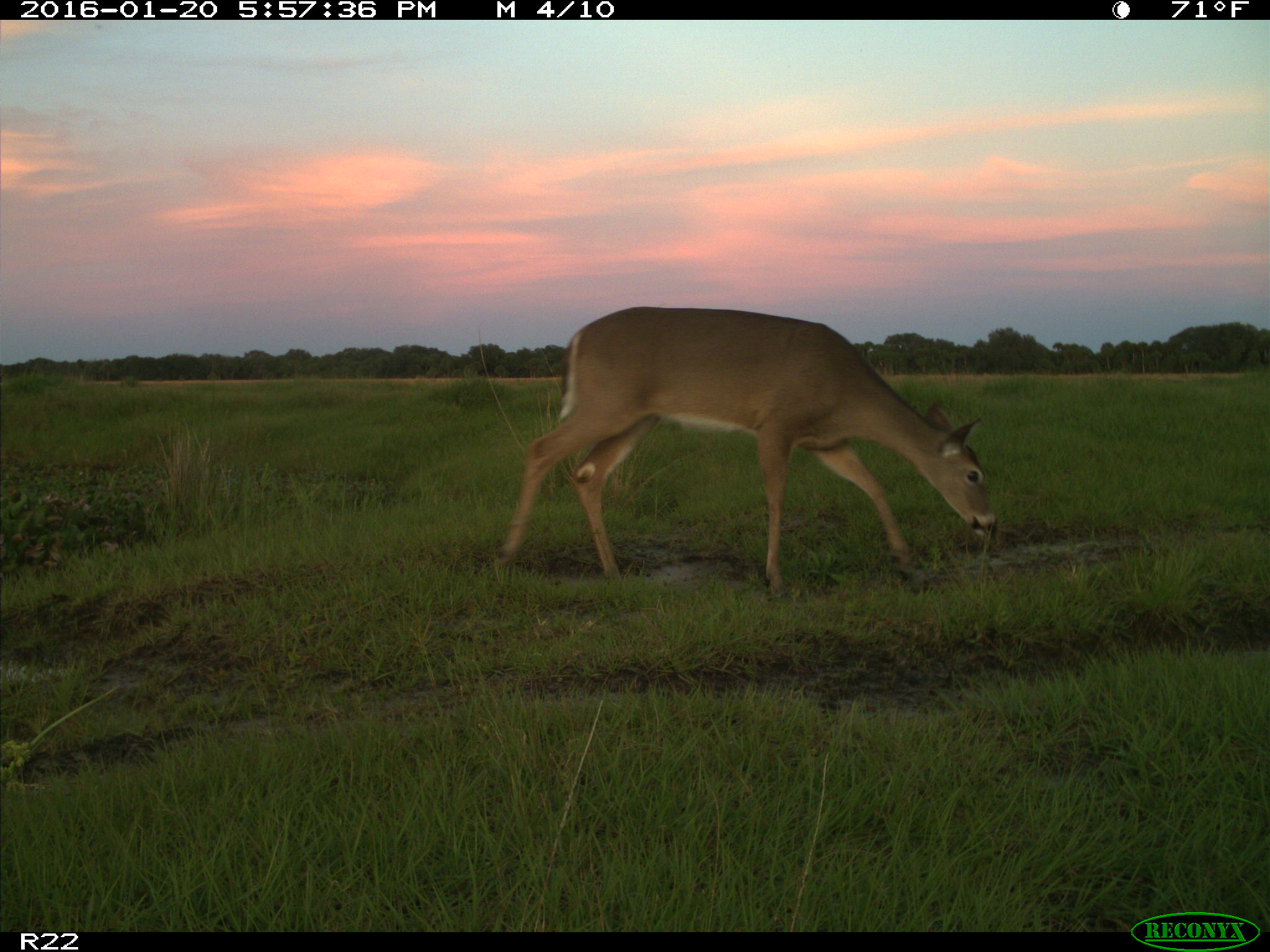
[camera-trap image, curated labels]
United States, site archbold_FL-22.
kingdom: Animalia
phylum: Chordata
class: Mammalia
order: Artiodactyla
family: Cervidae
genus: Odocoileus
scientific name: Odocoileus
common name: deer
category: unidentified deer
Unidentified deer (deer) (Odocoileus).